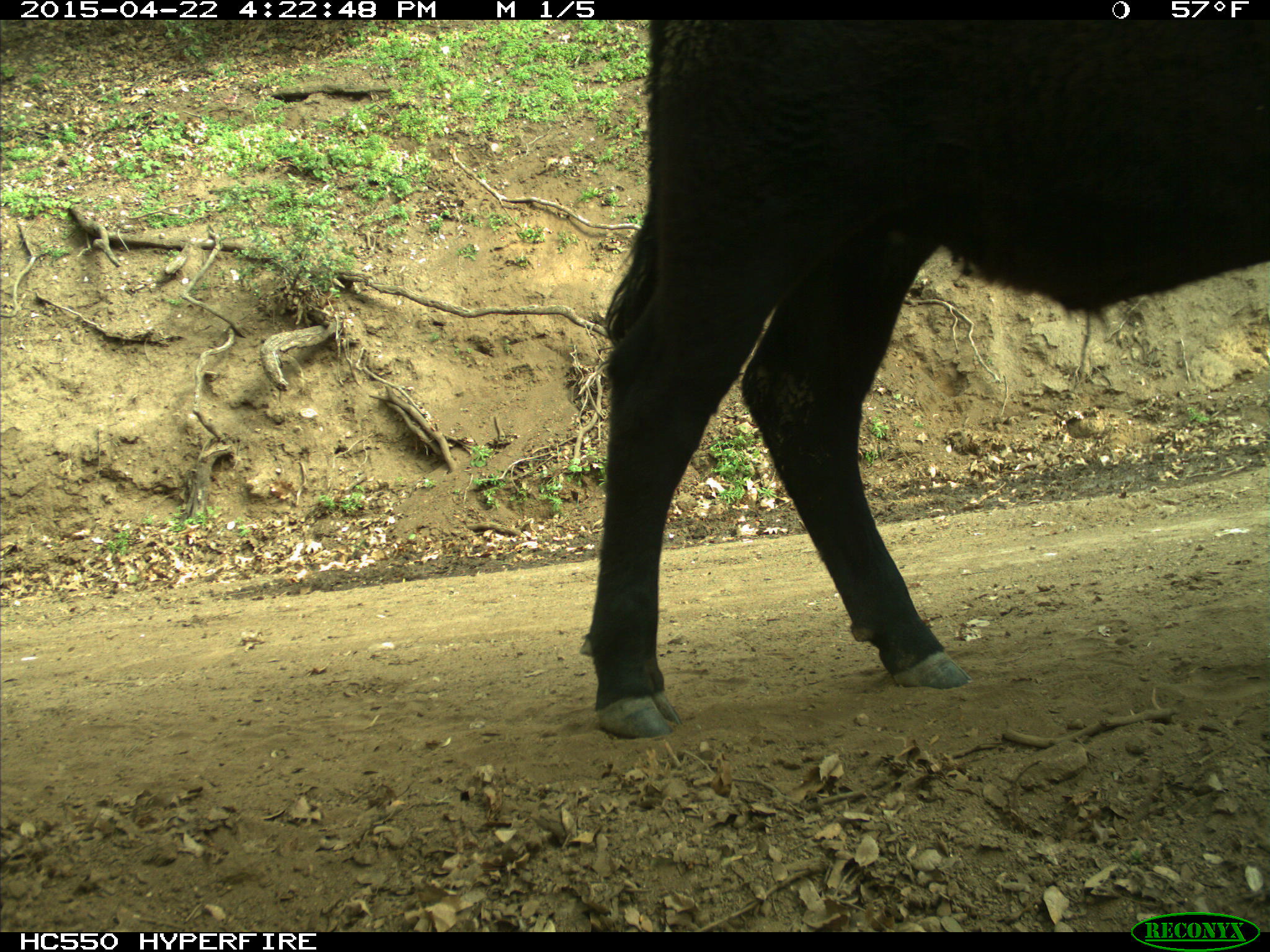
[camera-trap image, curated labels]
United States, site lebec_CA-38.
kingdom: Animalia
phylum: Chordata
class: Mammalia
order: Artiodactyla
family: Bovidae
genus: Bos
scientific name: Bos taurus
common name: domestic cow